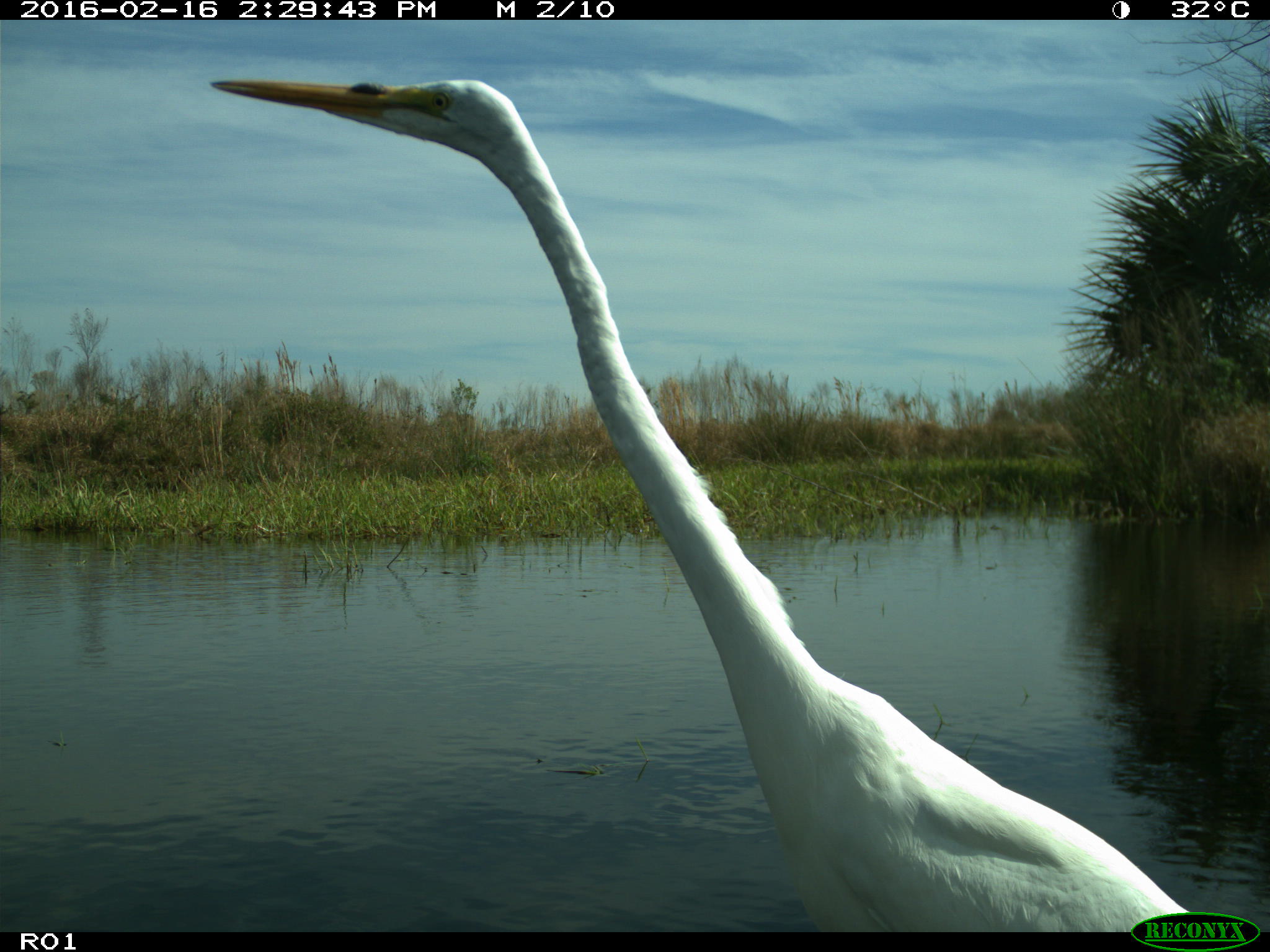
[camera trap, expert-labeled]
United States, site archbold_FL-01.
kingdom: Animalia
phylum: Chordata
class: Aves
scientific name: Aves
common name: birds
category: unidentified bird